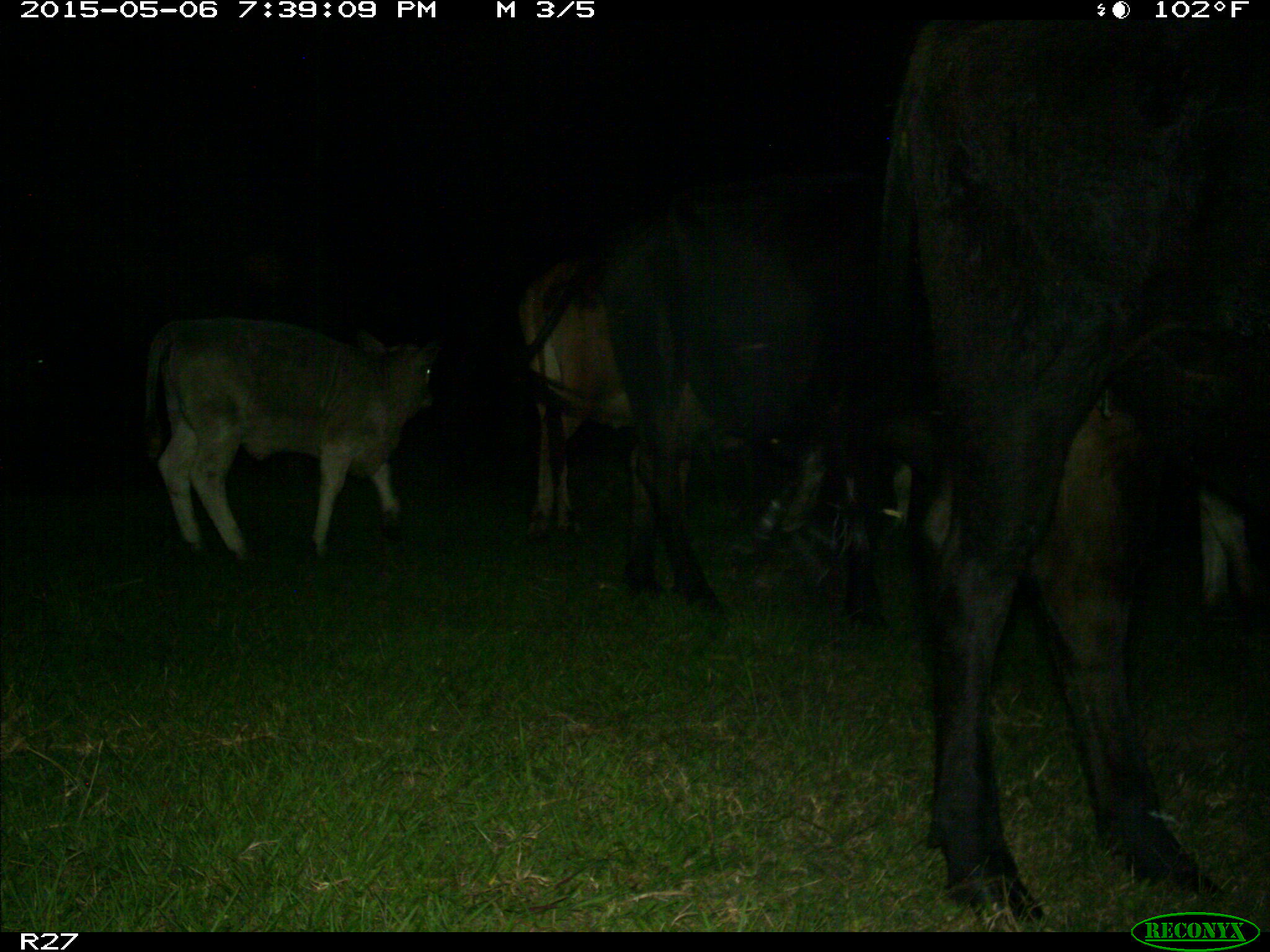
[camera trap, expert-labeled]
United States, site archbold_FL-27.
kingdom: Animalia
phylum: Chordata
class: Mammalia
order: Artiodactyla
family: Bovidae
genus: Bos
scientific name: Bos taurus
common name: domestic cow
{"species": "Bos taurus (domestic cow)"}